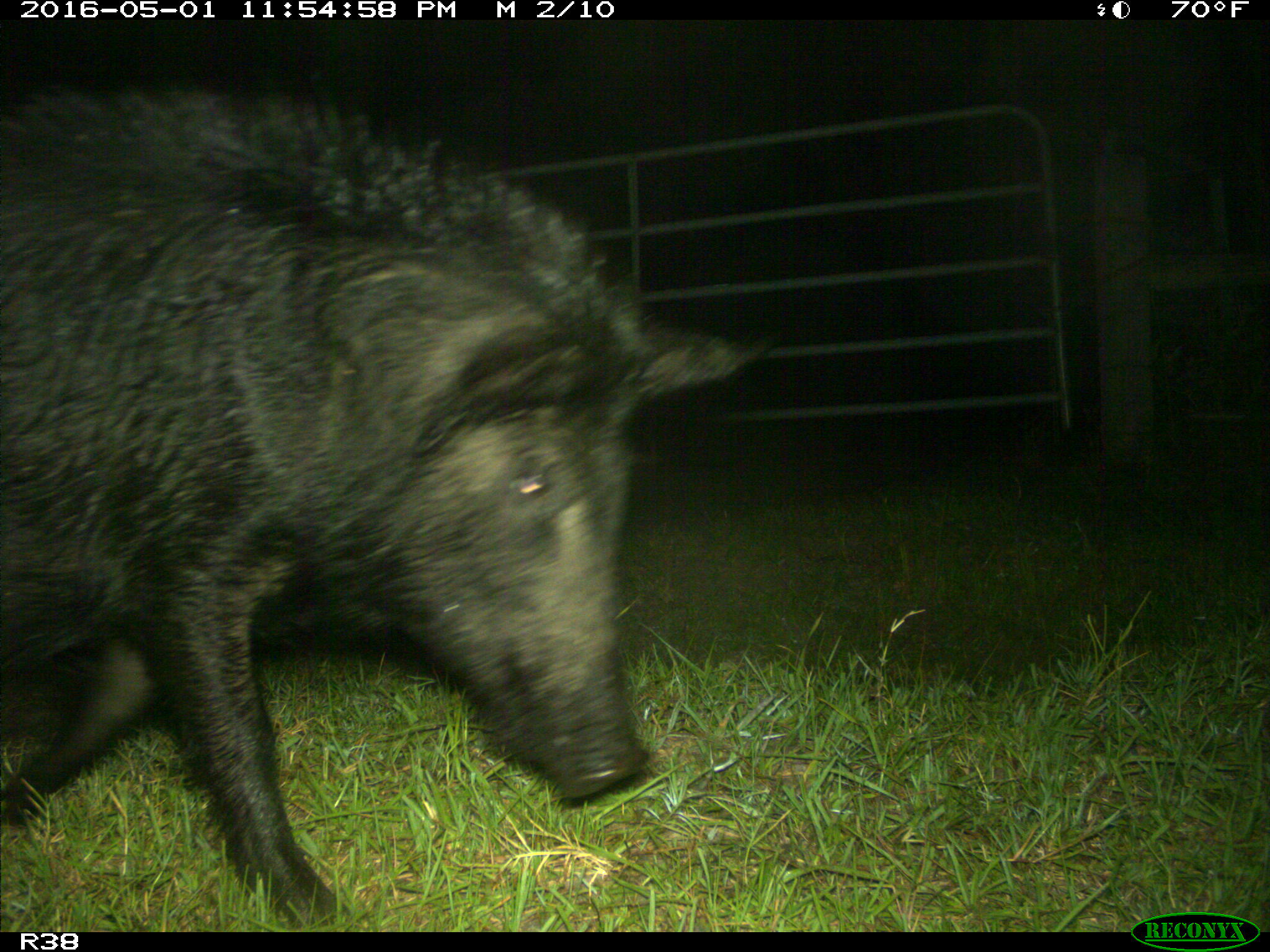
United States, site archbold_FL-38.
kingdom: Animalia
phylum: Chordata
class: Mammalia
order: Artiodactyla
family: Suidae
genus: Sus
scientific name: Sus scrofa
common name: wild boar